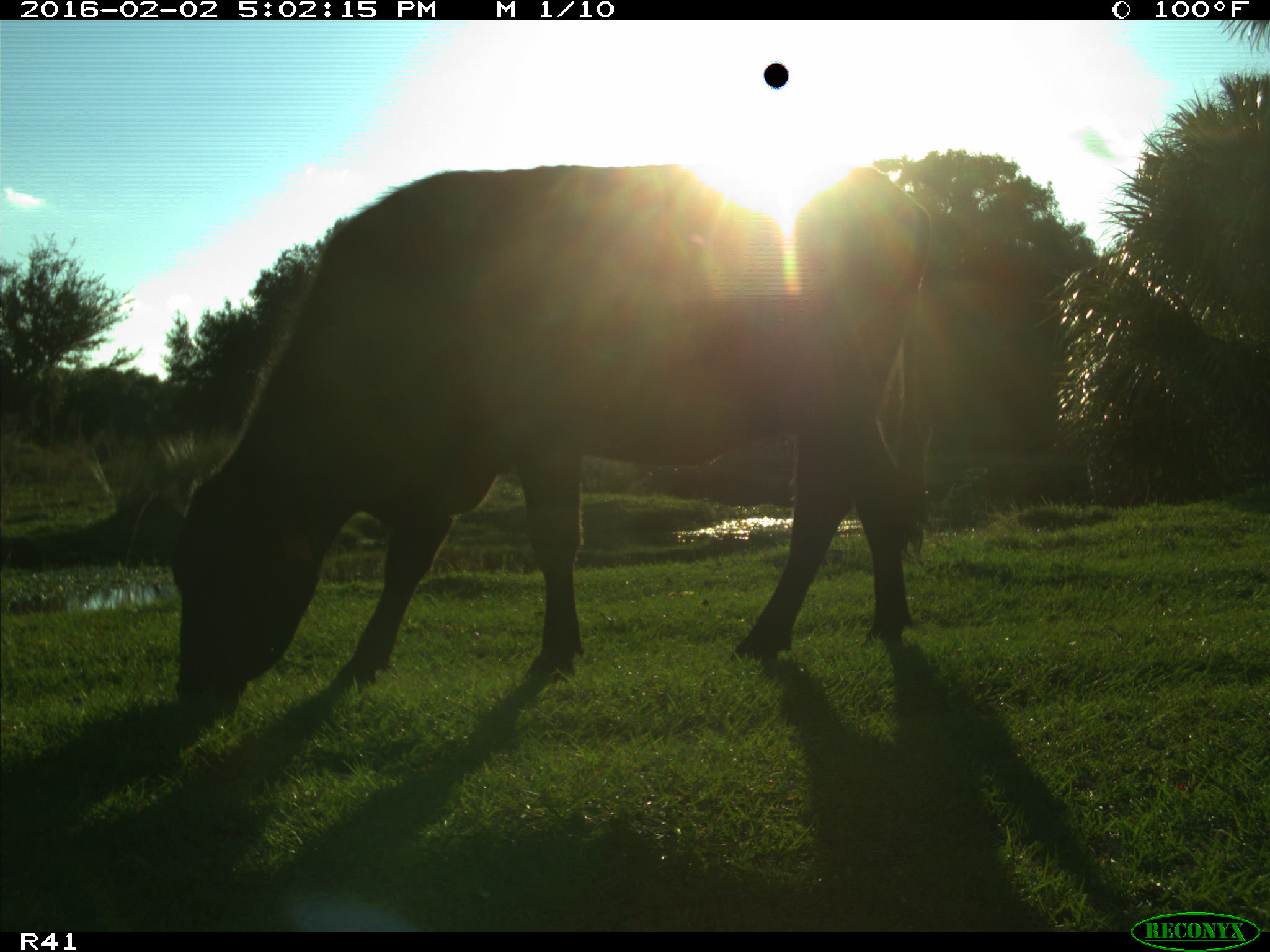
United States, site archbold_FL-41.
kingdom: Animalia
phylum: Chordata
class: Mammalia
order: Artiodactyla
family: Bovidae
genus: Bos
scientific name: Bos taurus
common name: domestic cow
Bos taurus (domestic cow).